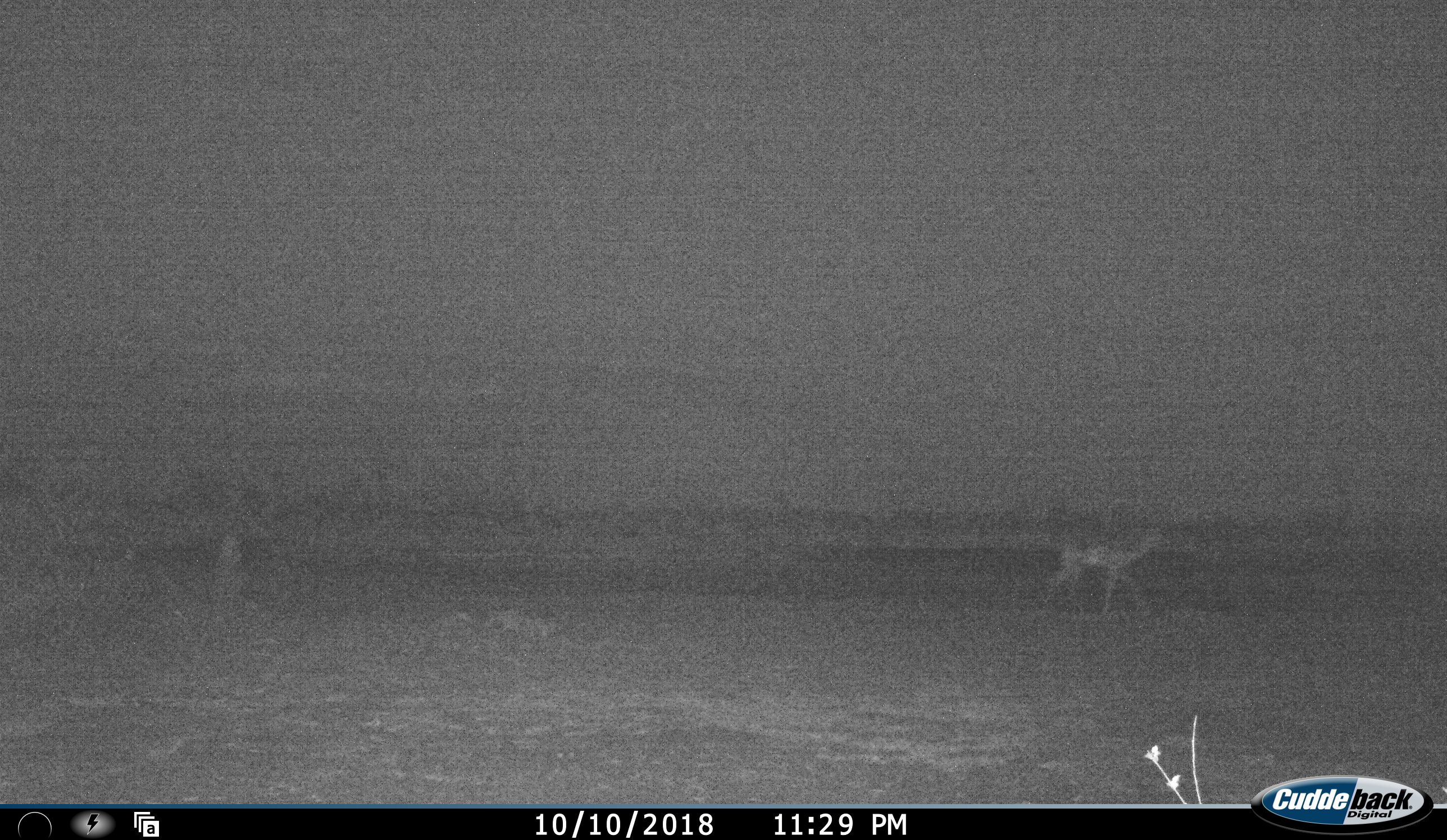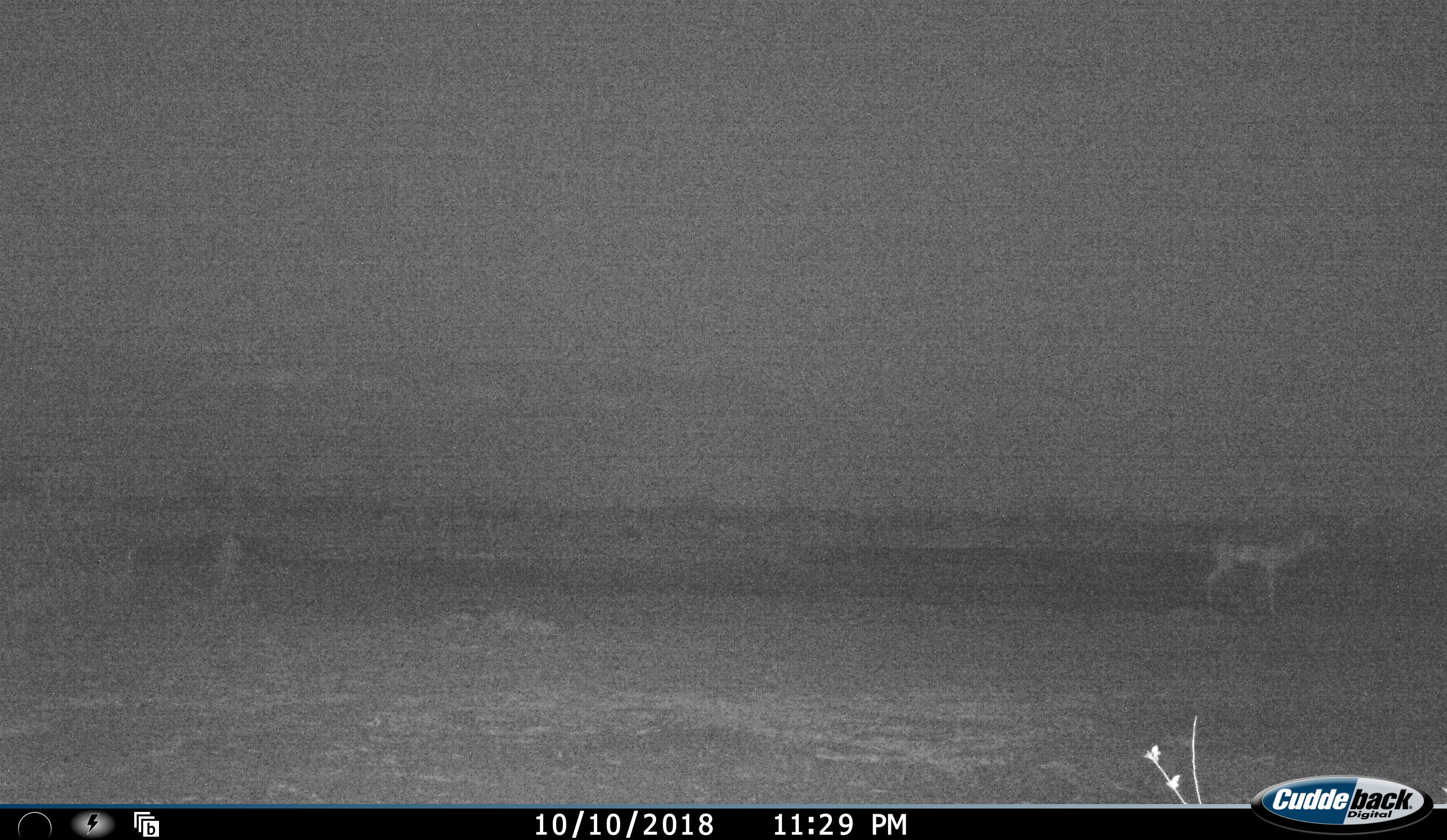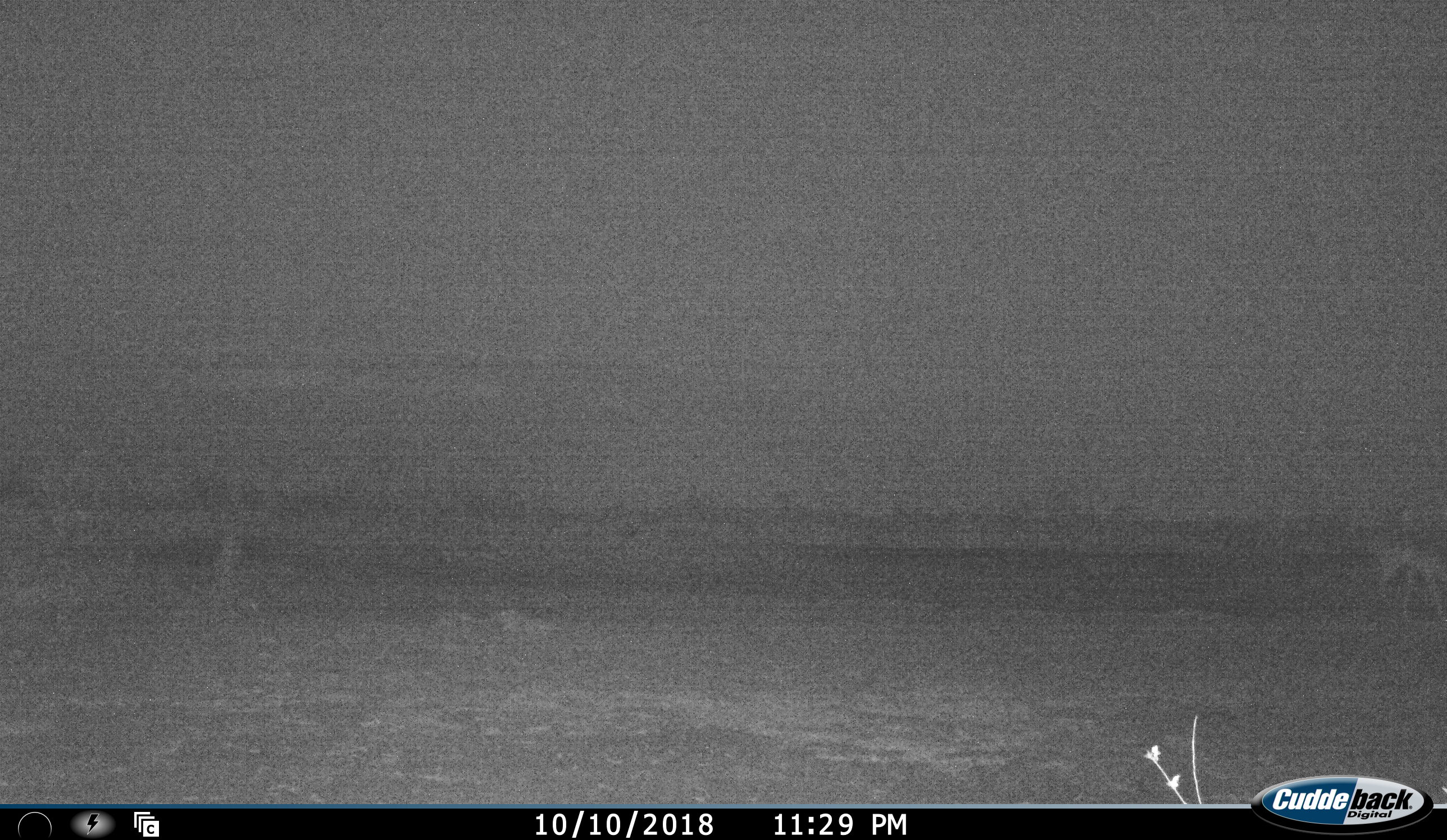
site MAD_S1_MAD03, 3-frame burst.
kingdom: Animalia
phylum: Chordata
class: Mammalia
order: Artiodactyla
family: Bovidae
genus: Aepyceros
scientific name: Aepyceros melampus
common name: impala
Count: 1.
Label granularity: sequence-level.